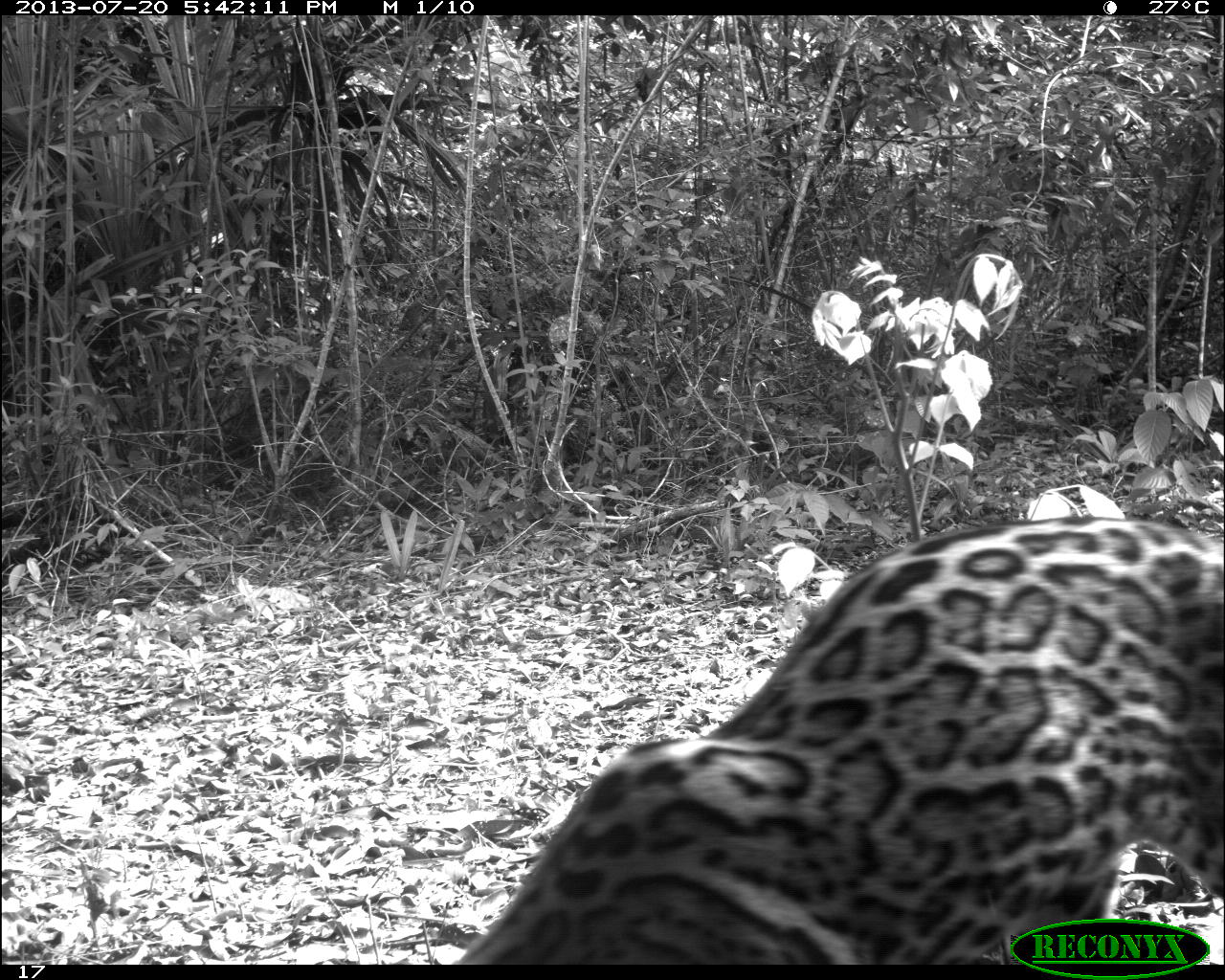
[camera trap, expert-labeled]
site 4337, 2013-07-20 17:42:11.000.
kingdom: Animalia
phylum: Chordata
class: Mammalia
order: Carnivora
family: Felidae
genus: Leopardus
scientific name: Leopardus pardalis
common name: ocelot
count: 1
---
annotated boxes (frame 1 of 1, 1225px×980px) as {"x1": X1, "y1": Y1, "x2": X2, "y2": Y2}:
leopardus pardalis: {"x1": 462, "y1": 514, "x2": 1225, "y2": 963}